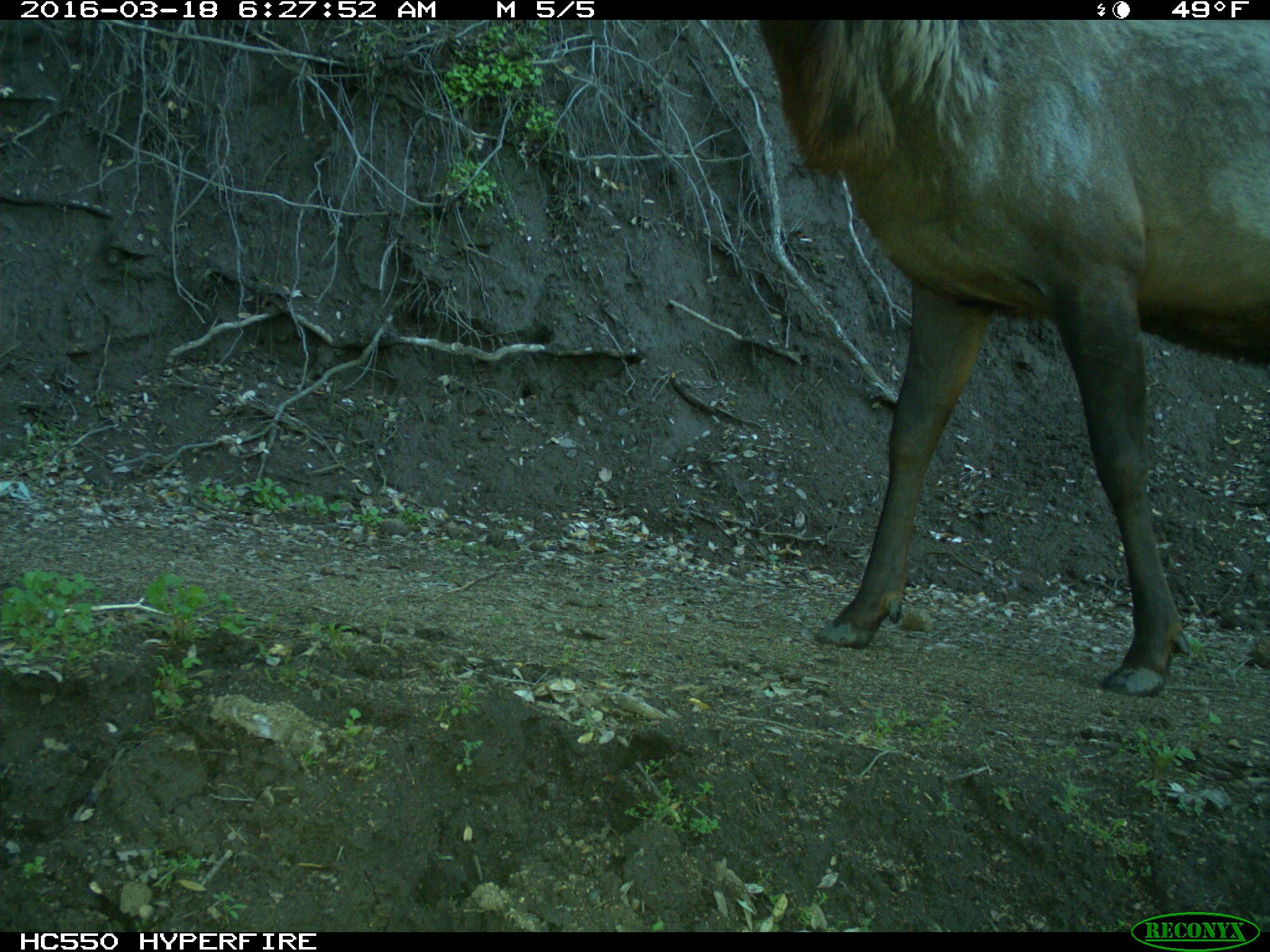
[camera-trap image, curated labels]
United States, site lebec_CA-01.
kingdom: Animalia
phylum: Chordata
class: Mammalia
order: Artiodactyla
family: Cervidae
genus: Cervus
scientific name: Cervus canadensis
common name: elk